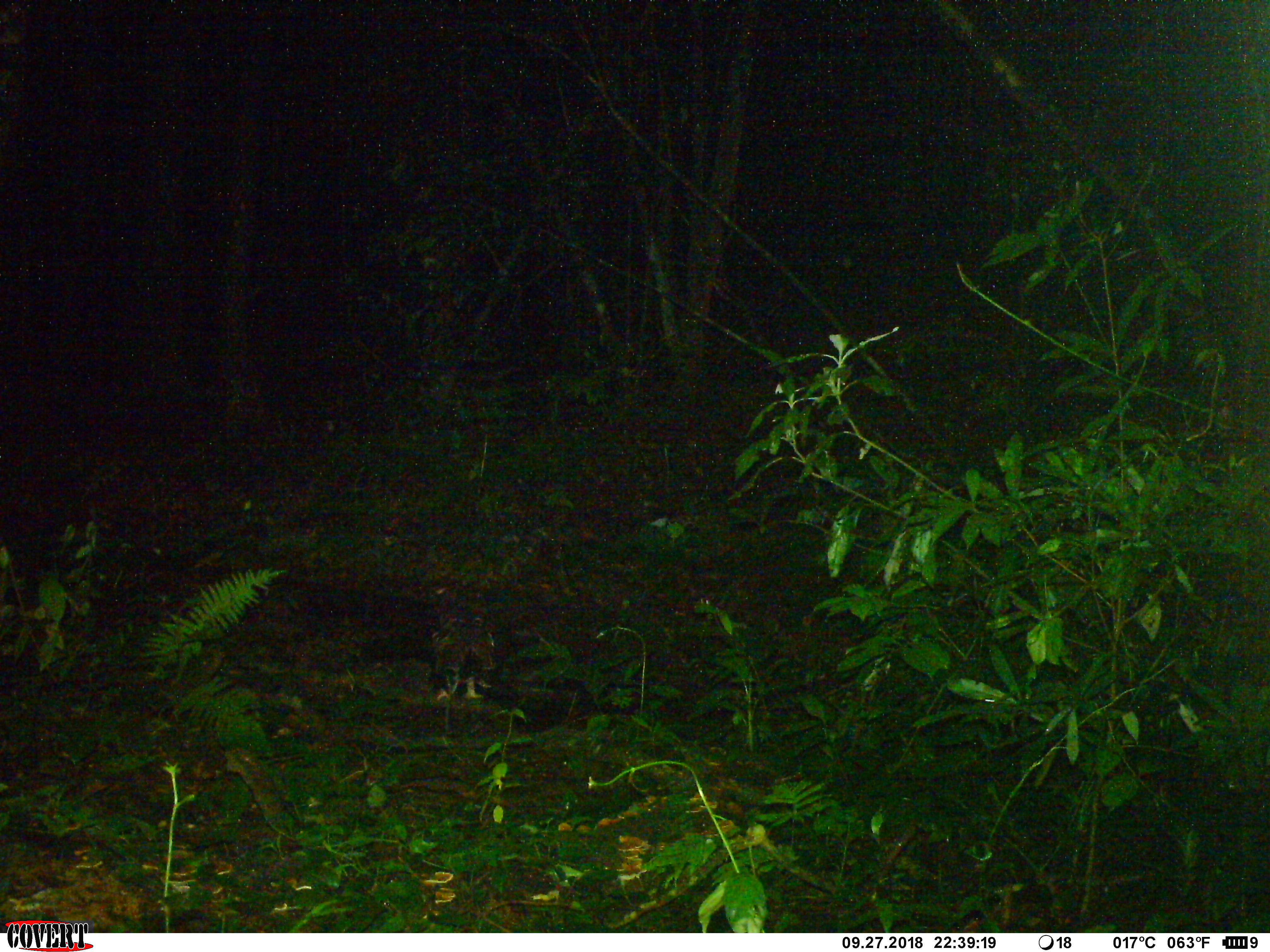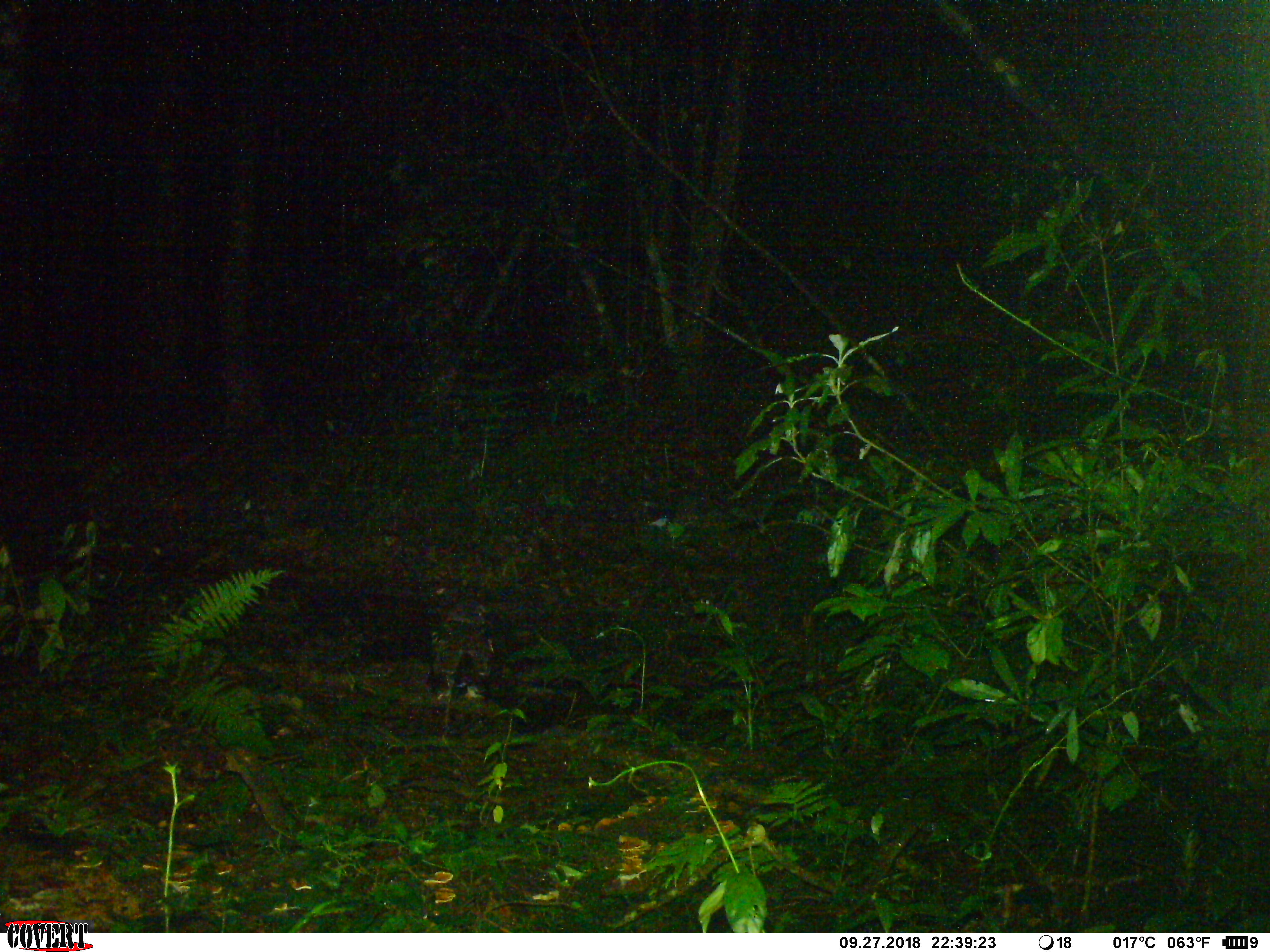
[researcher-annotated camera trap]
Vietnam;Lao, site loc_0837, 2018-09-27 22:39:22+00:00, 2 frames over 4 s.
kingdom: Animalia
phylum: Chordata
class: Aves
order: Strigiformes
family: Strigidae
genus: Strix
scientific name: Strix leptogrammica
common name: brown wood owl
Brown wood owl (Strix leptogrammica). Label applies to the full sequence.